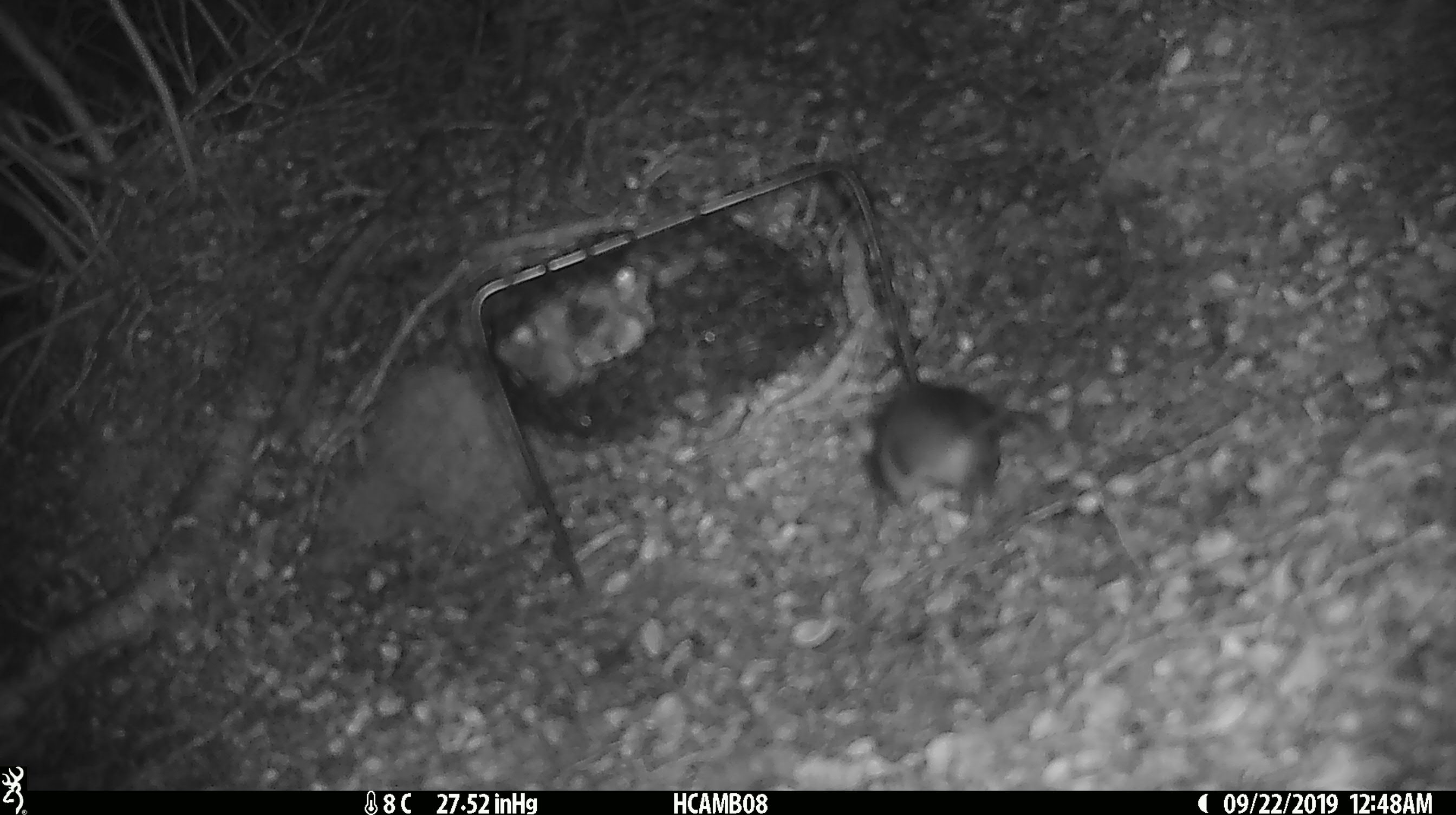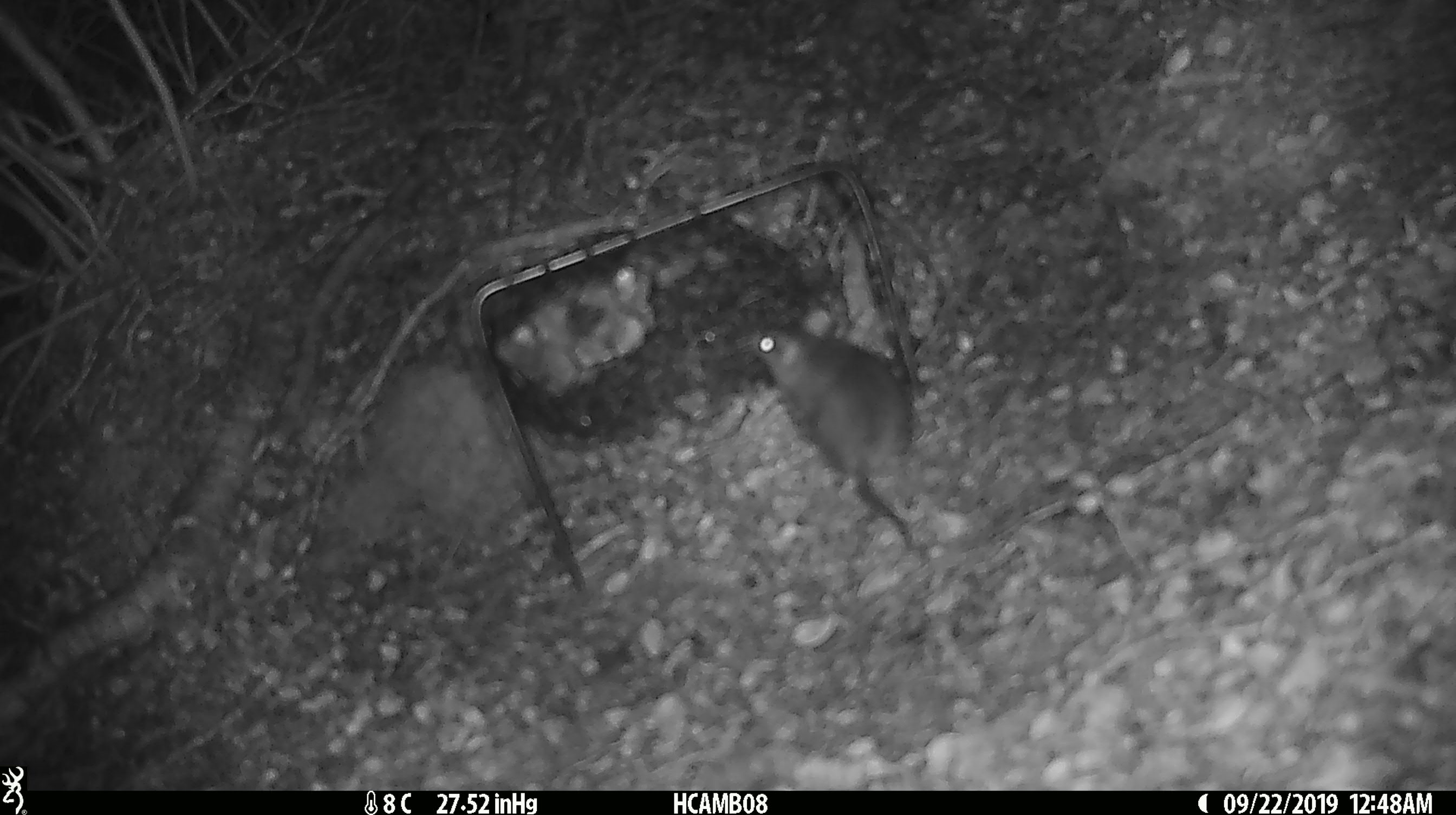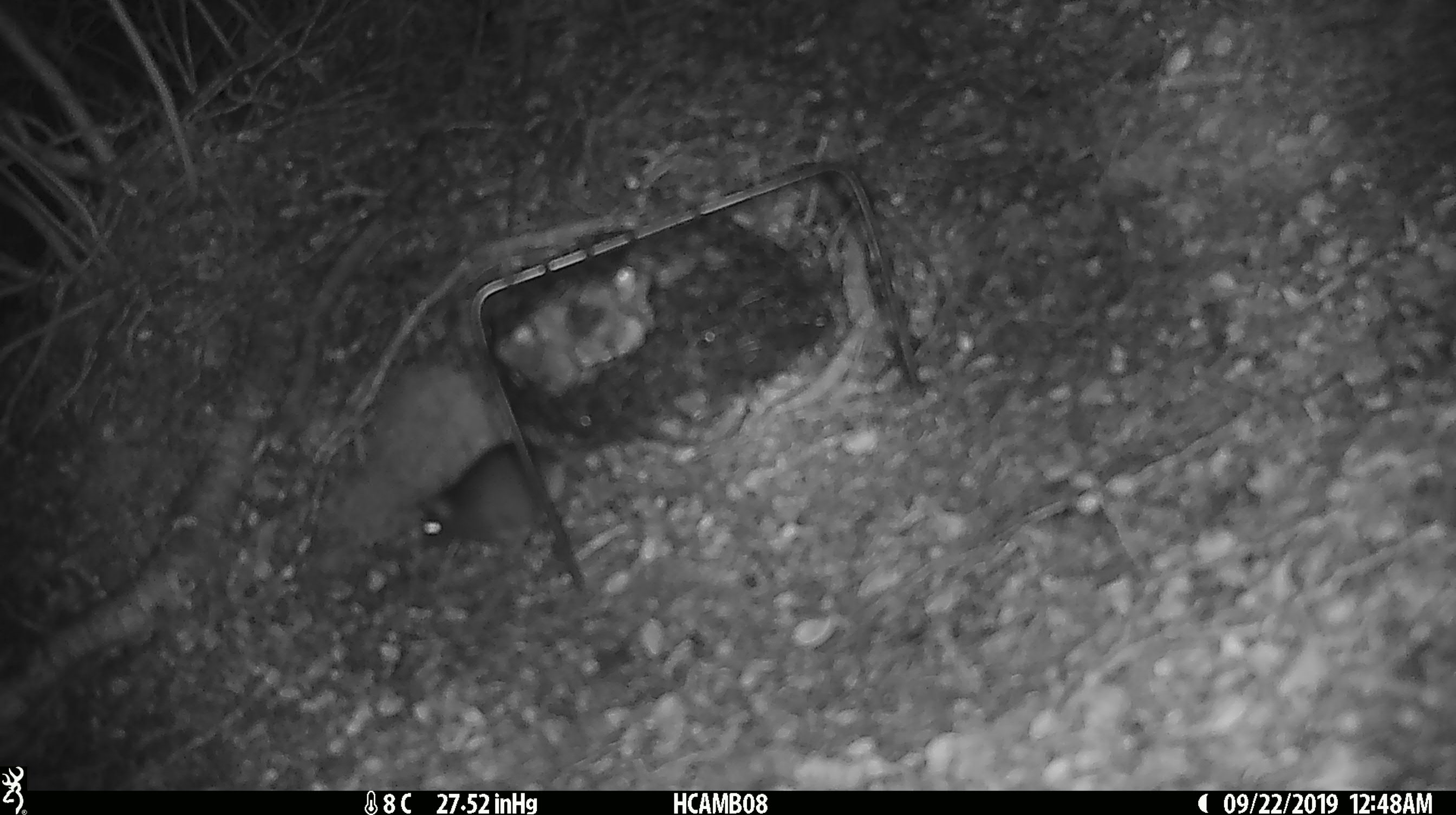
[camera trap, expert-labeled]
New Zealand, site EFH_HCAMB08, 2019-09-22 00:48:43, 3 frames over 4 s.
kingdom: Animalia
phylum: Chordata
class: Mammalia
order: Rodentia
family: Muridae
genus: Mus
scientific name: Mus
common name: mouse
Mouse (Mus).